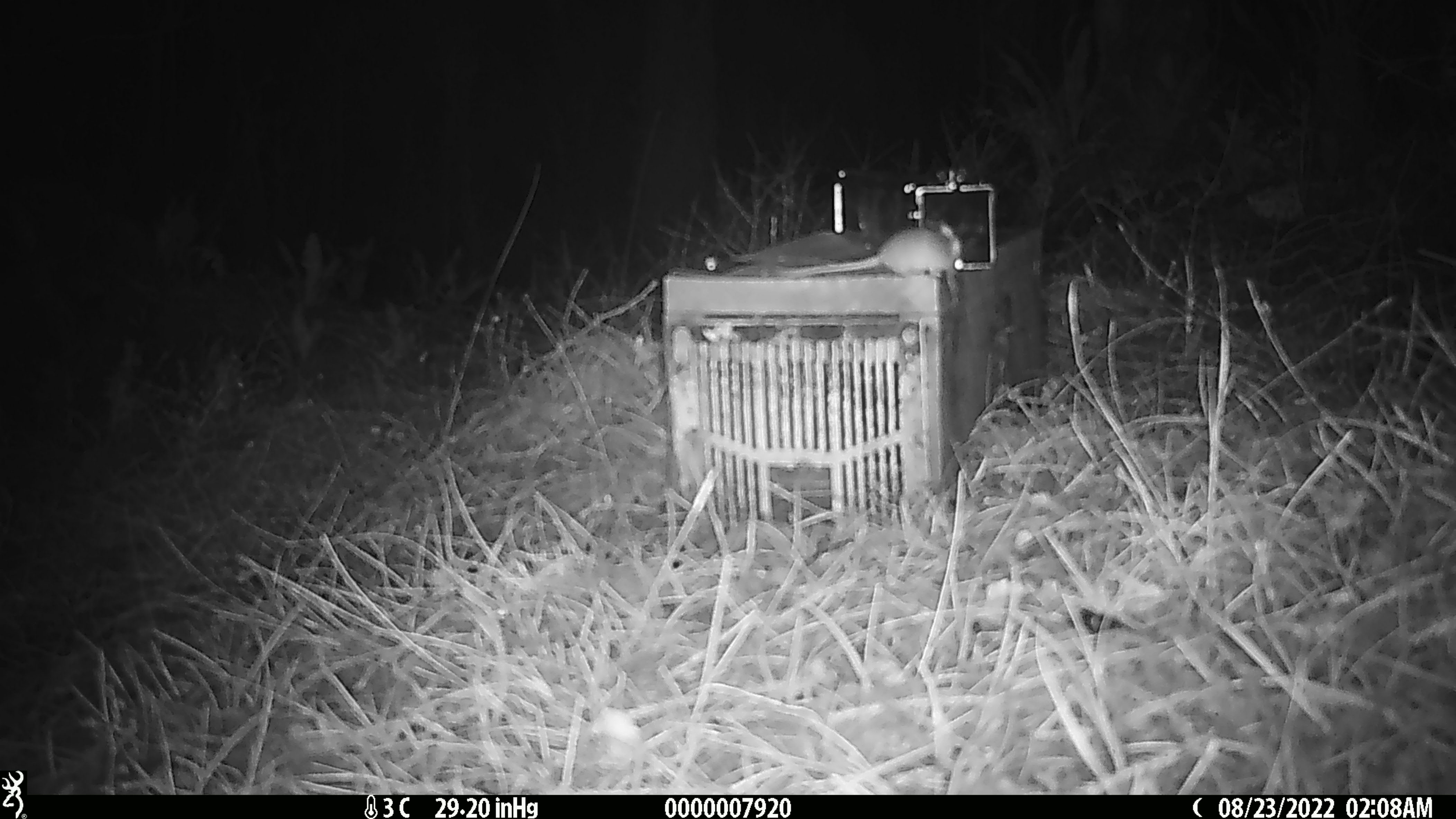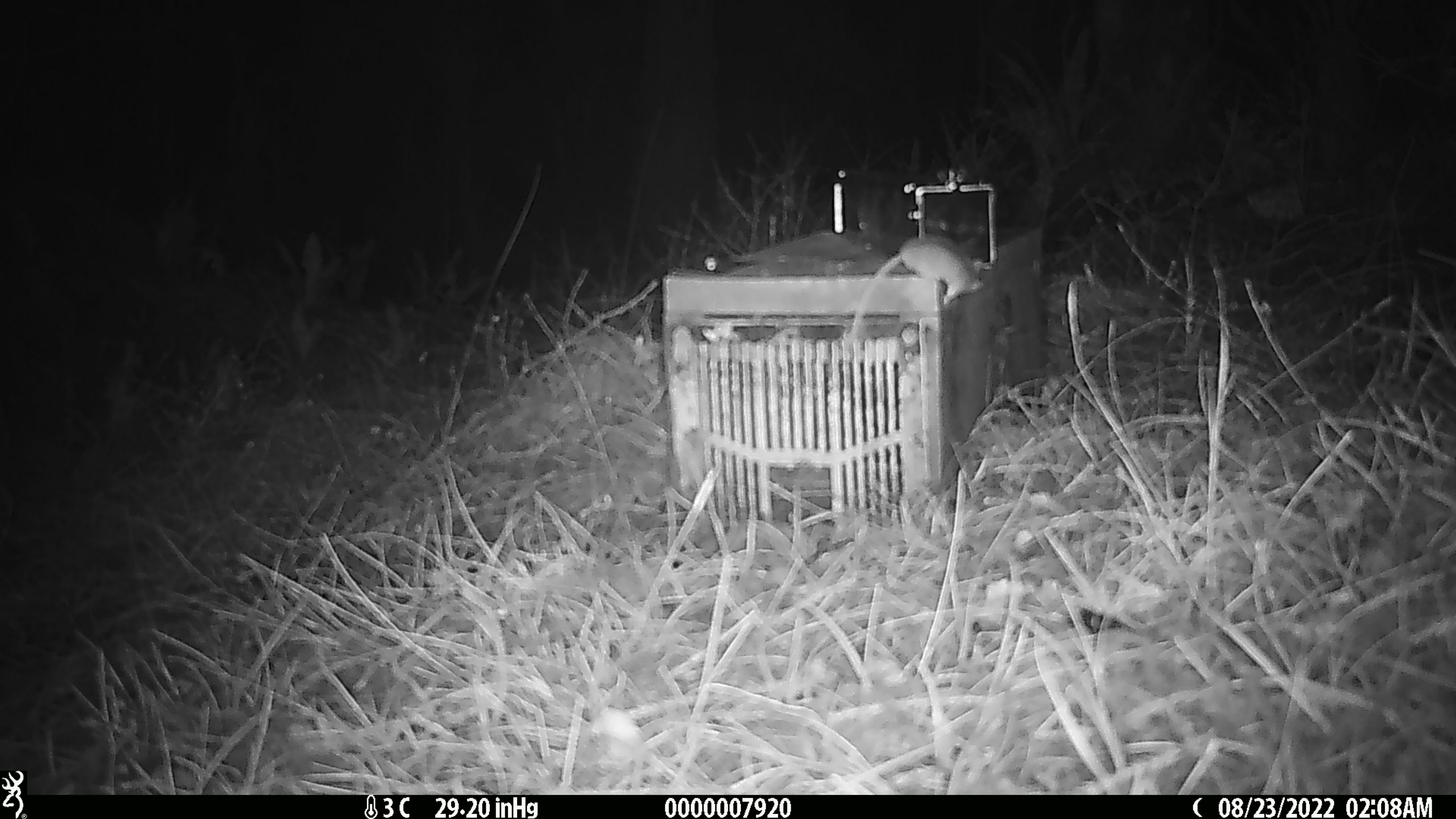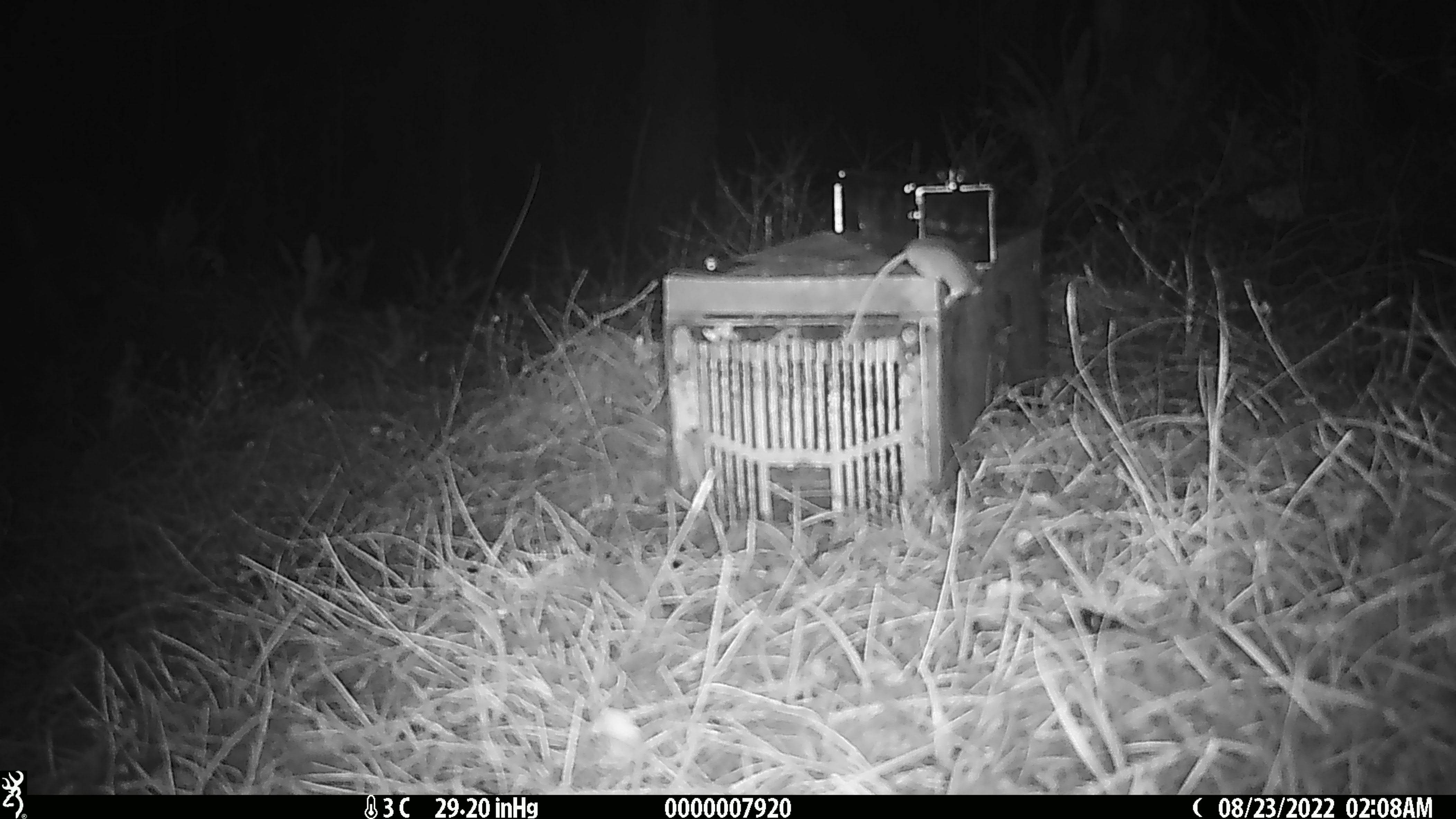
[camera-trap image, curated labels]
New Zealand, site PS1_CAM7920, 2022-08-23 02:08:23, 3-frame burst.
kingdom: Animalia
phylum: Chordata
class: Mammalia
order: Rodentia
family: Muridae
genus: Mus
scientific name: Mus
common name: mouse